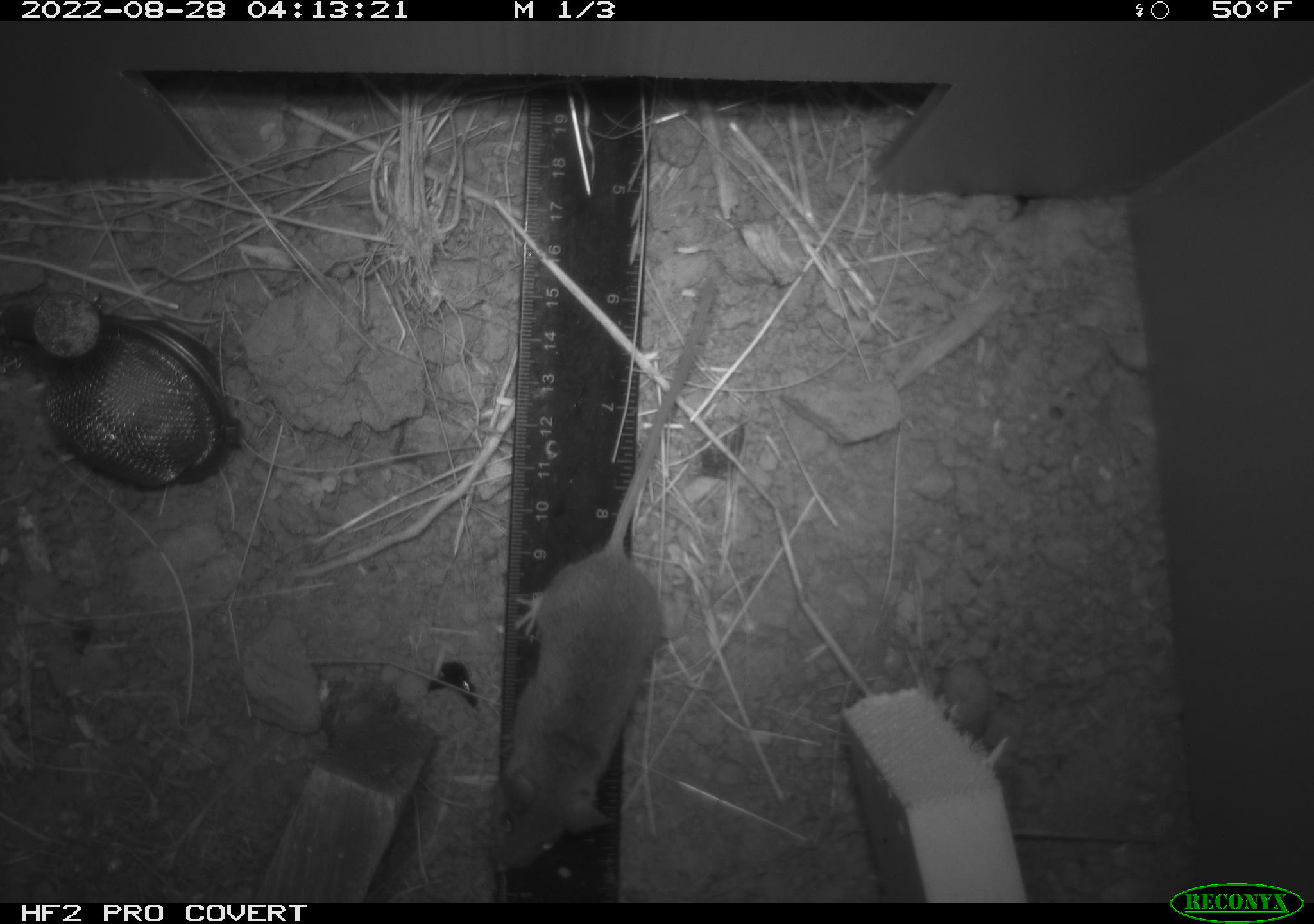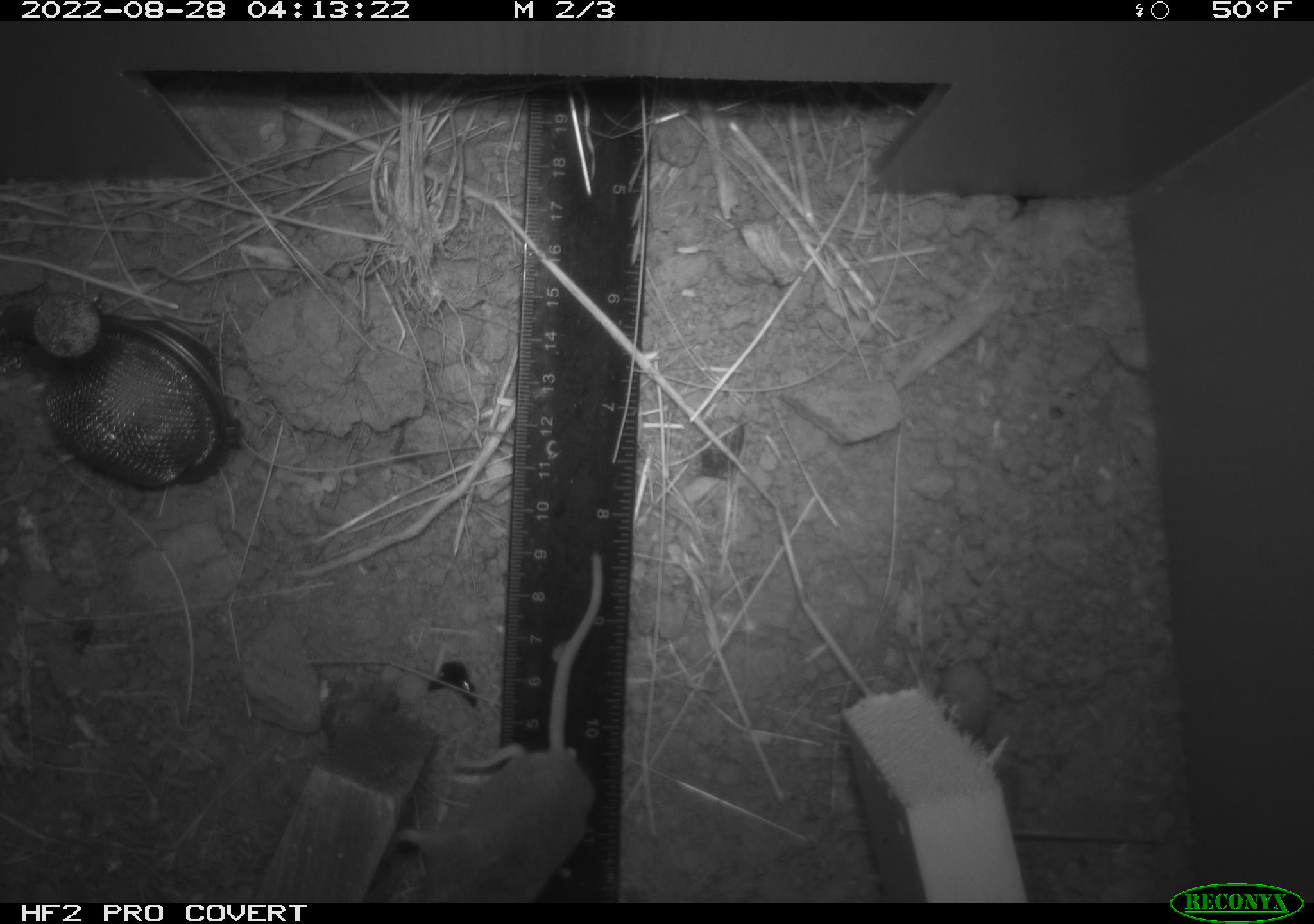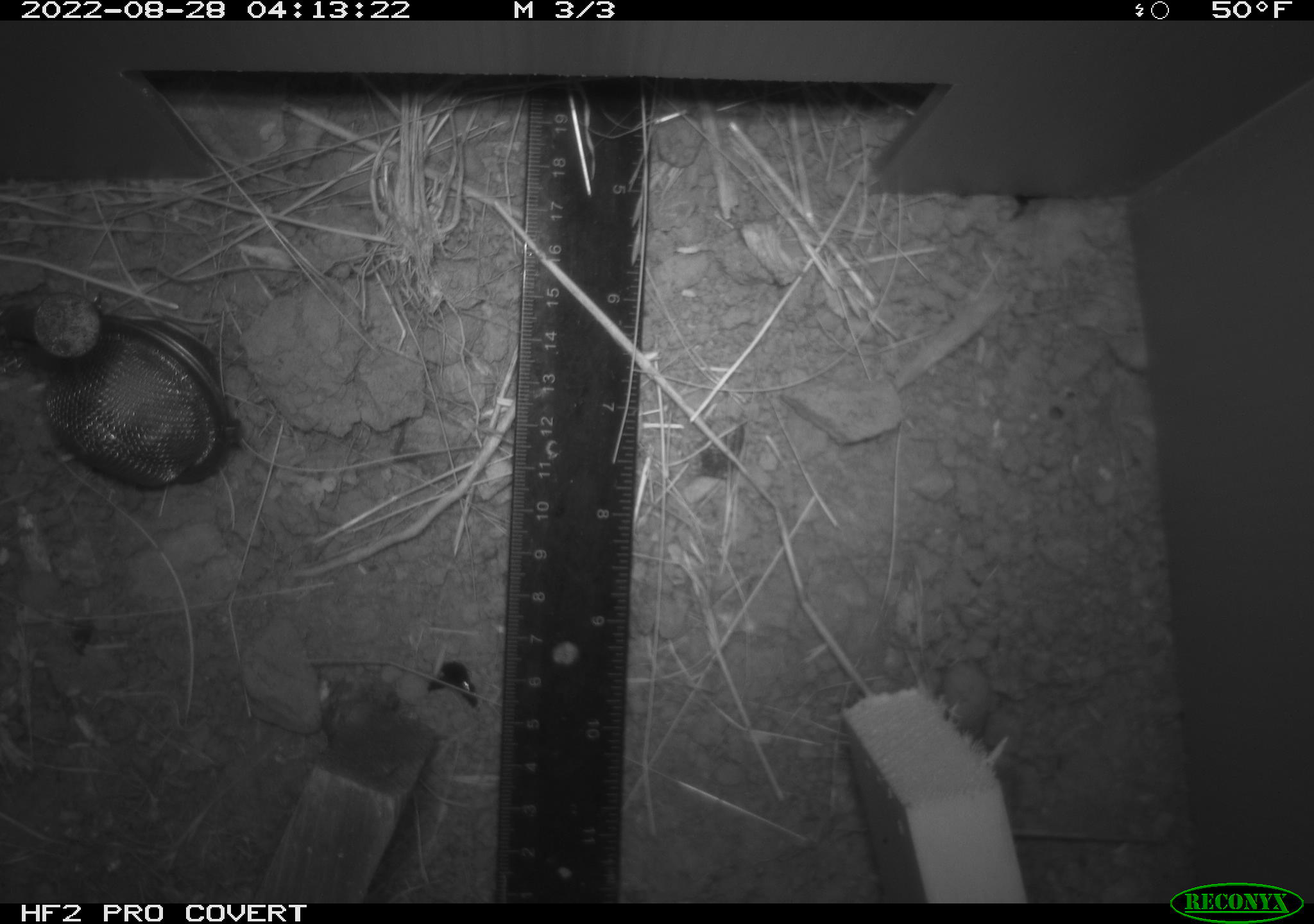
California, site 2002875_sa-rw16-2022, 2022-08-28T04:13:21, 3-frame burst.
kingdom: Animalia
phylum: Chordata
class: Mammalia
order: Rodentia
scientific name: Rodentia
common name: rodent